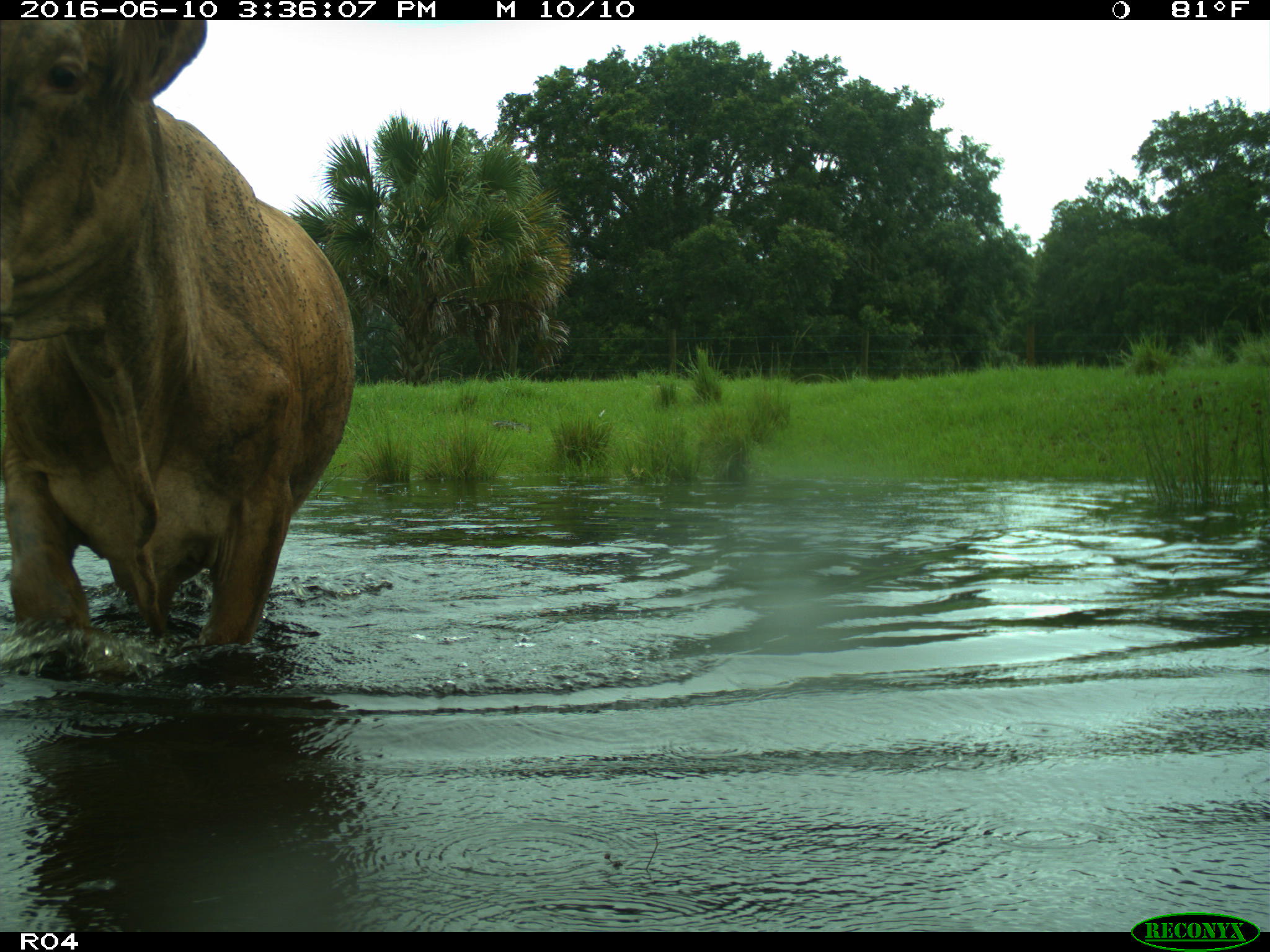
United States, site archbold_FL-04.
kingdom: Animalia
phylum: Chordata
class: Mammalia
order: Artiodactyla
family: Bovidae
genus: Bos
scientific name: Bos taurus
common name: domestic cow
Bos taurus (domestic cow).